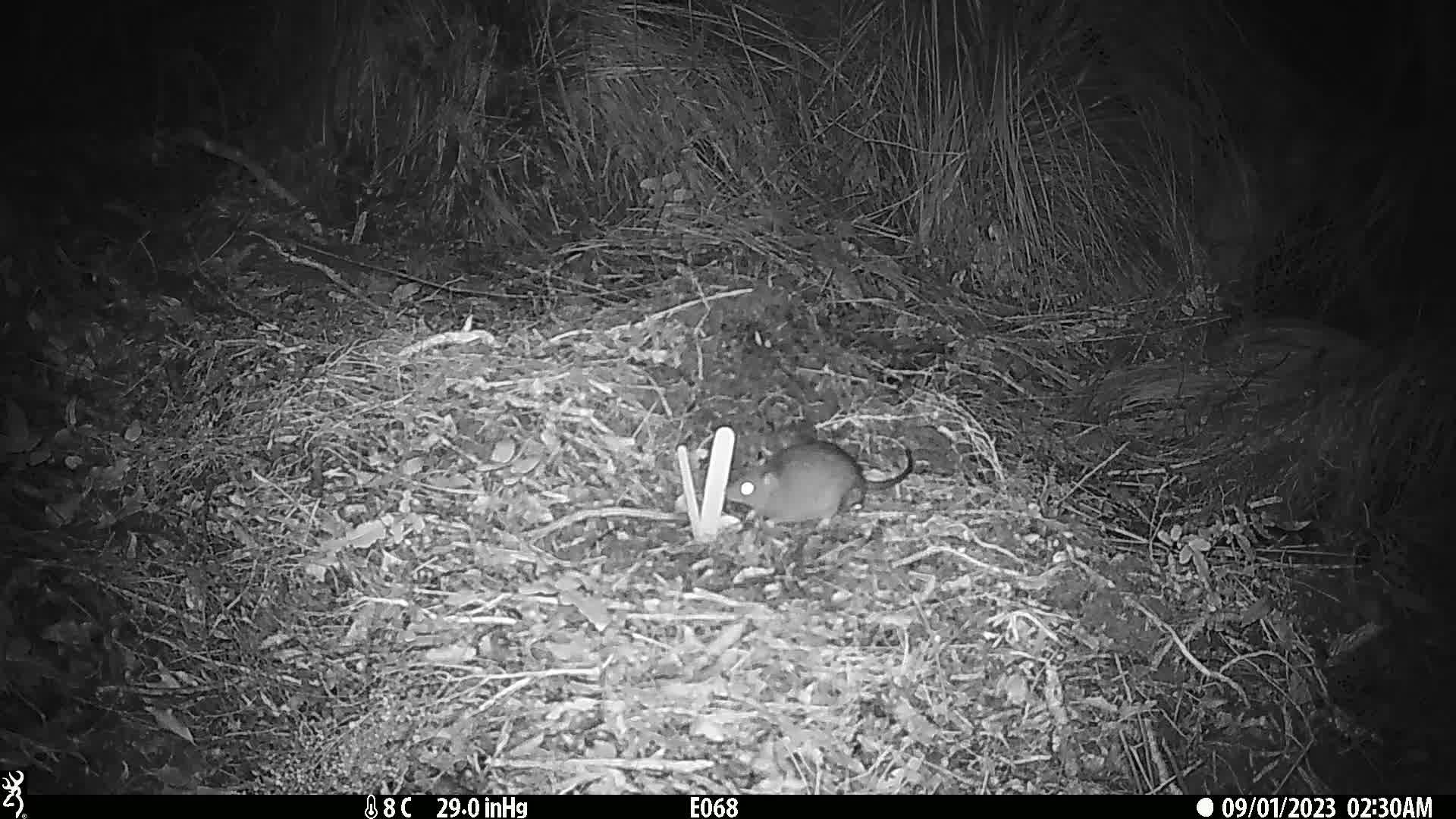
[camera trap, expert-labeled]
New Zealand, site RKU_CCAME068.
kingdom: Animalia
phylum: Chordata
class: Mammalia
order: Rodentia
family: Muridae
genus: Rattus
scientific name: Rattus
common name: rat